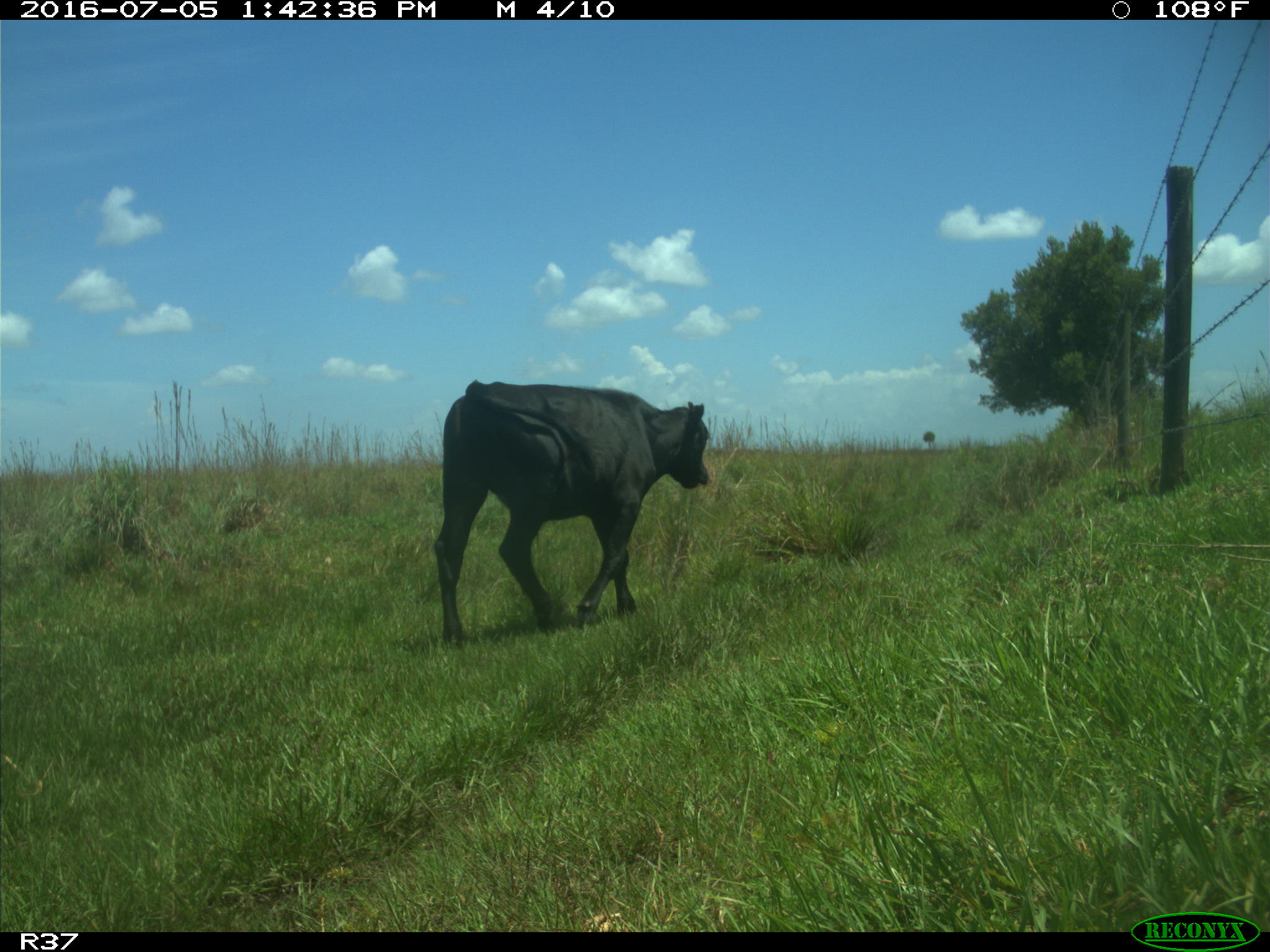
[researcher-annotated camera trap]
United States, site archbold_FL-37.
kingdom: Animalia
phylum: Chordata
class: Mammalia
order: Artiodactyla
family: Bovidae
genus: Bos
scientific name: Bos taurus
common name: domestic cow